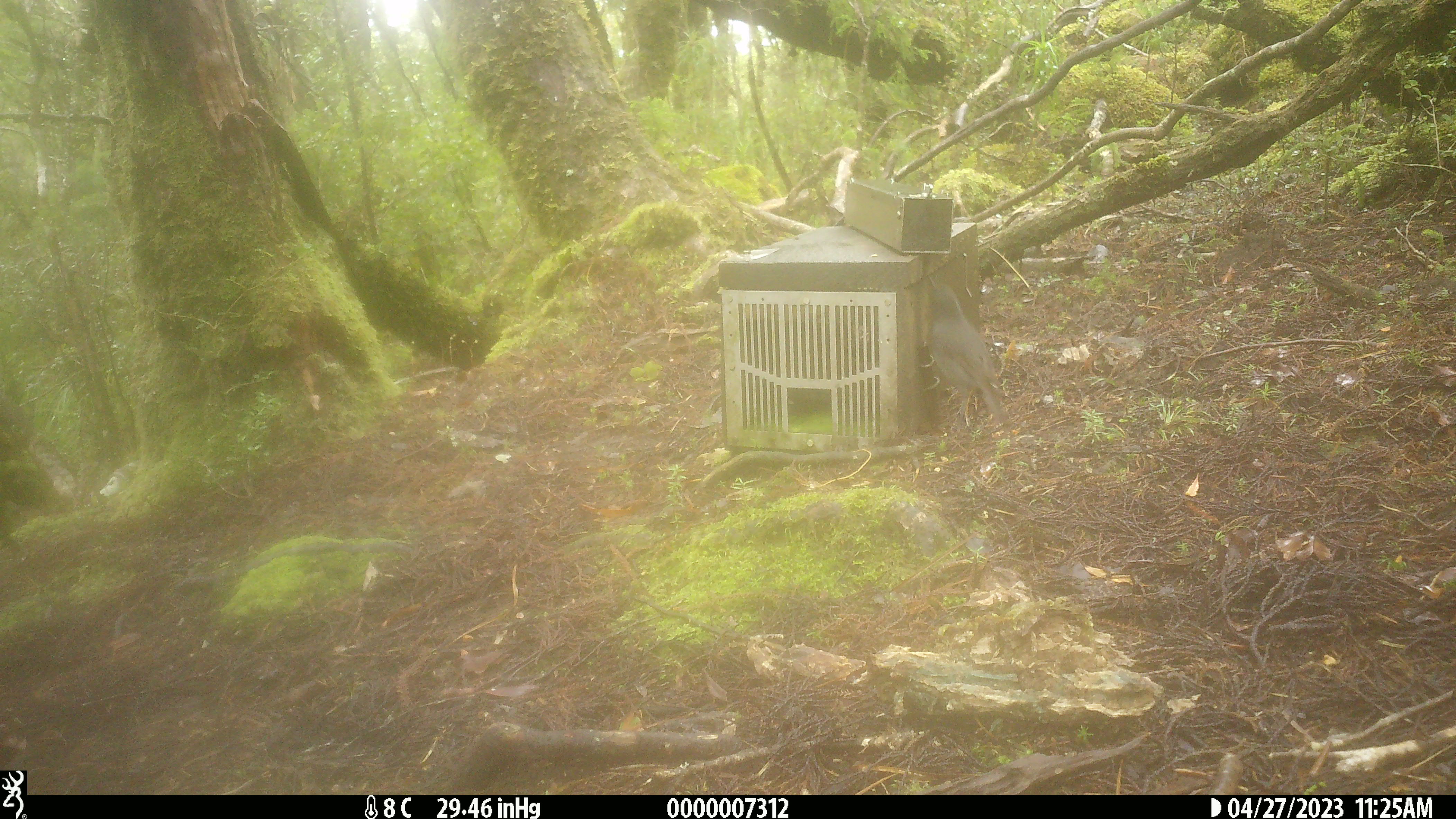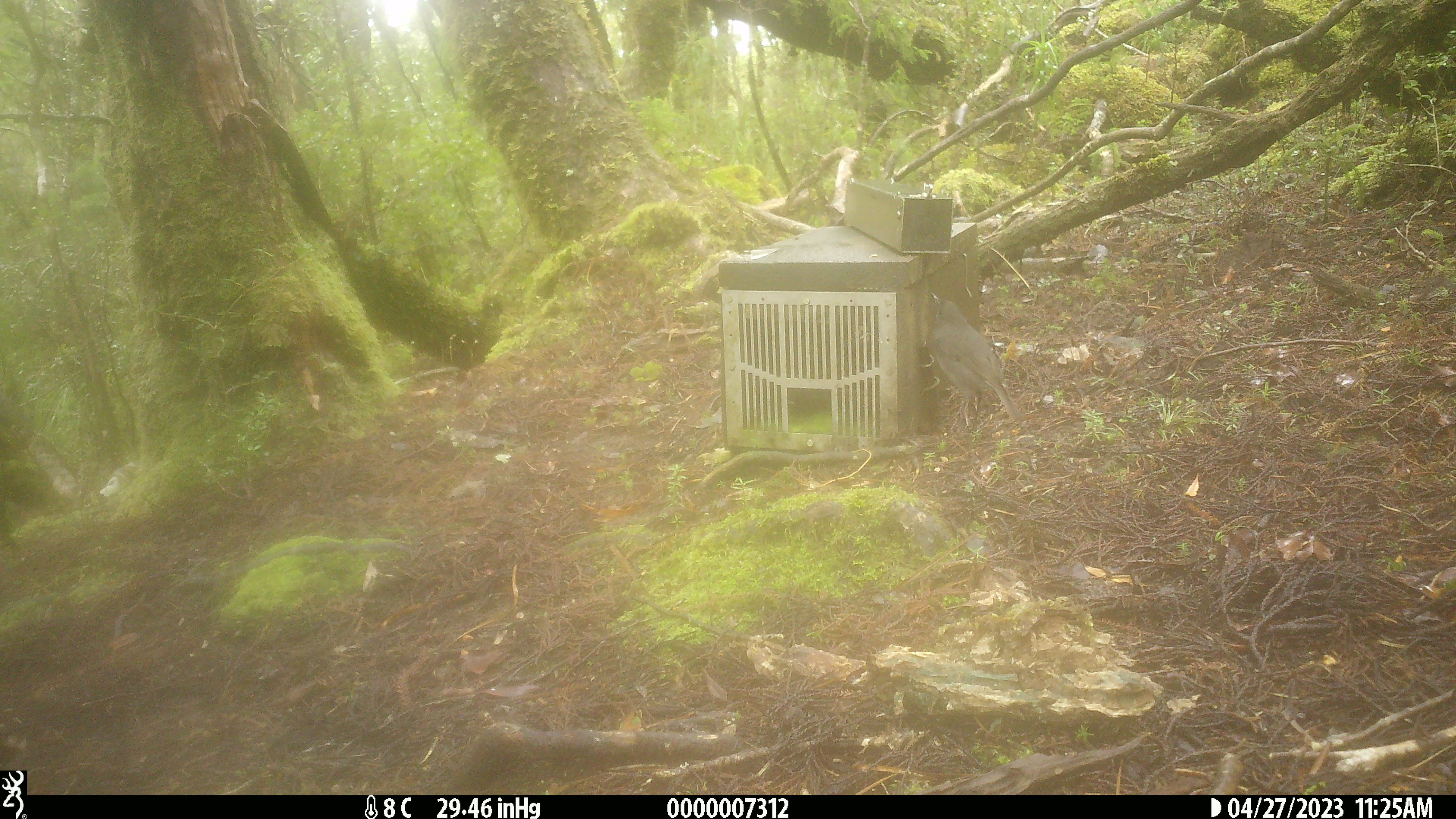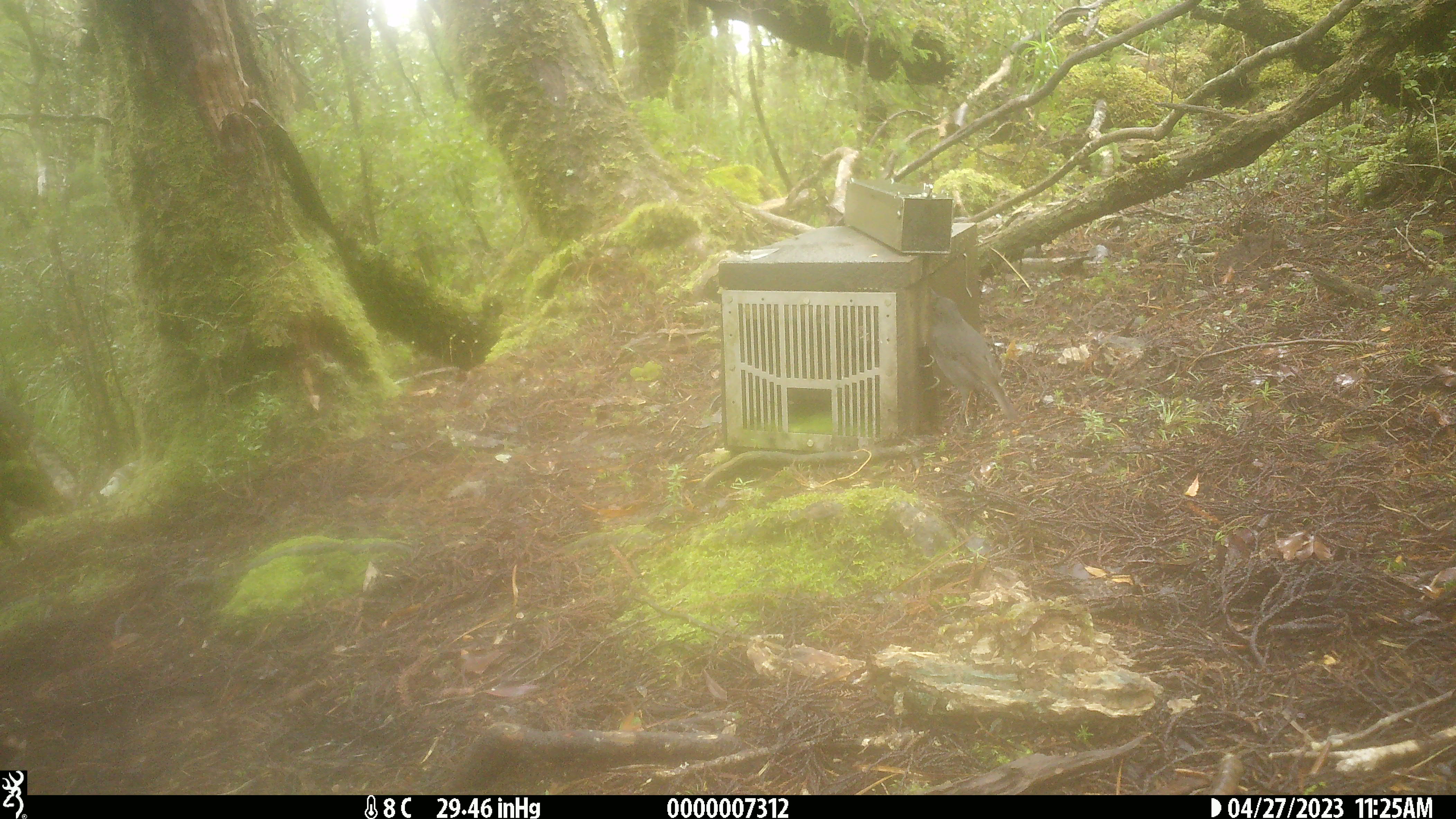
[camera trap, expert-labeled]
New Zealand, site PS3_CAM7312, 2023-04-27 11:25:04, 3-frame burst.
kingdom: Animalia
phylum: Chordata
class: Aves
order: Passeriformes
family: Petroicidae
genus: Petroica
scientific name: Petroica australis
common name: new zealand robin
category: robin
Robin (new zealand robin) (Petroica australis).